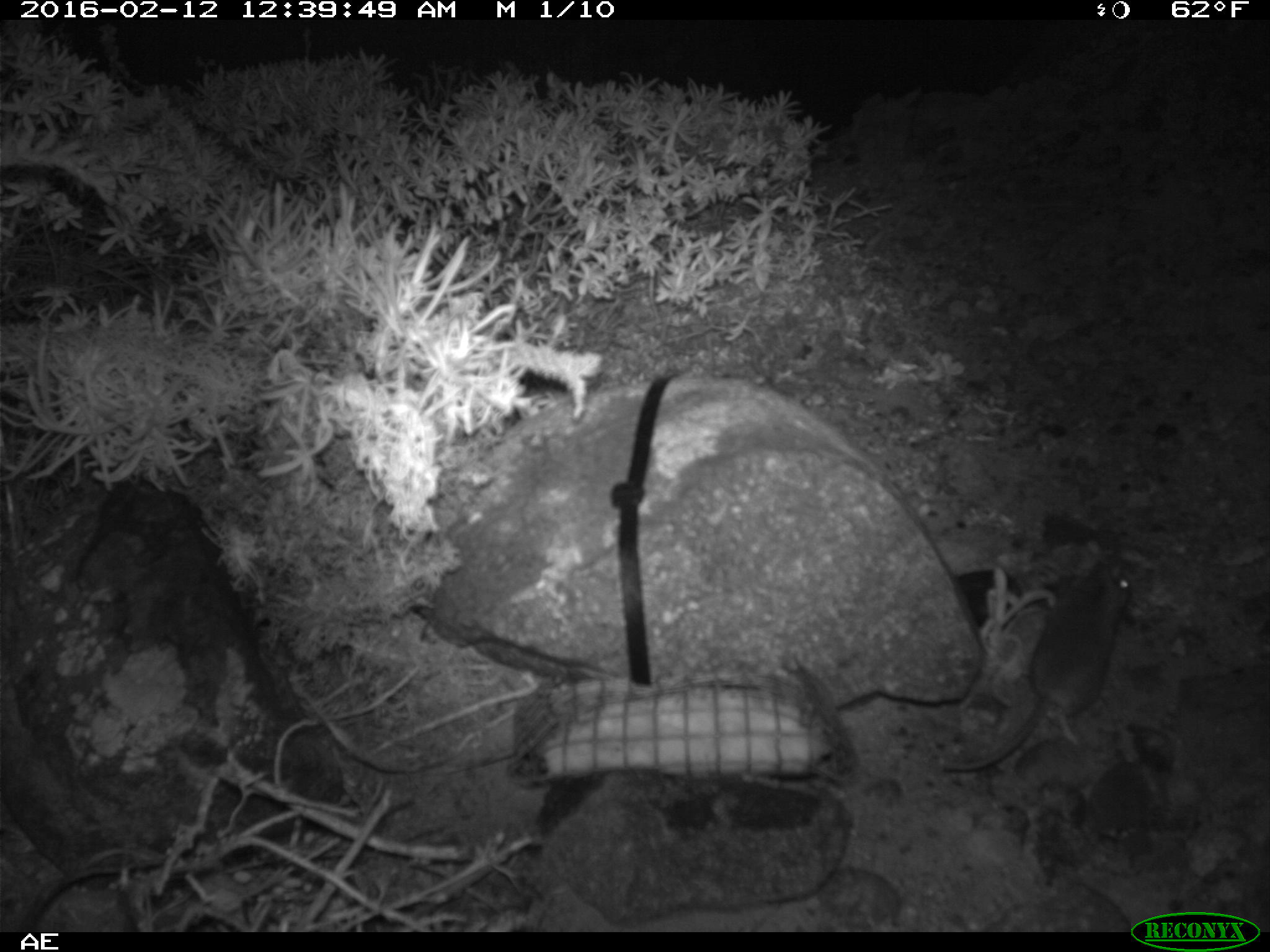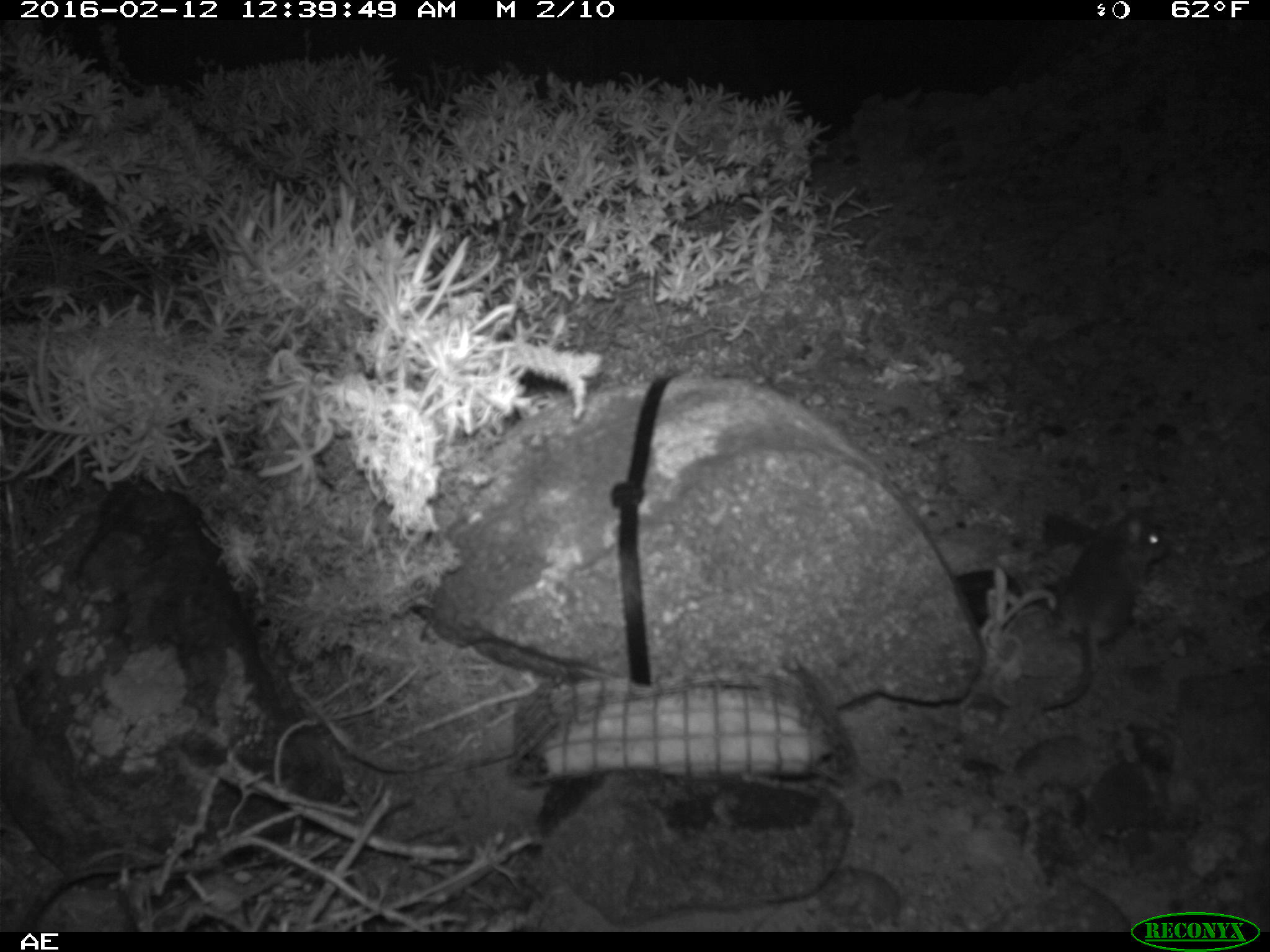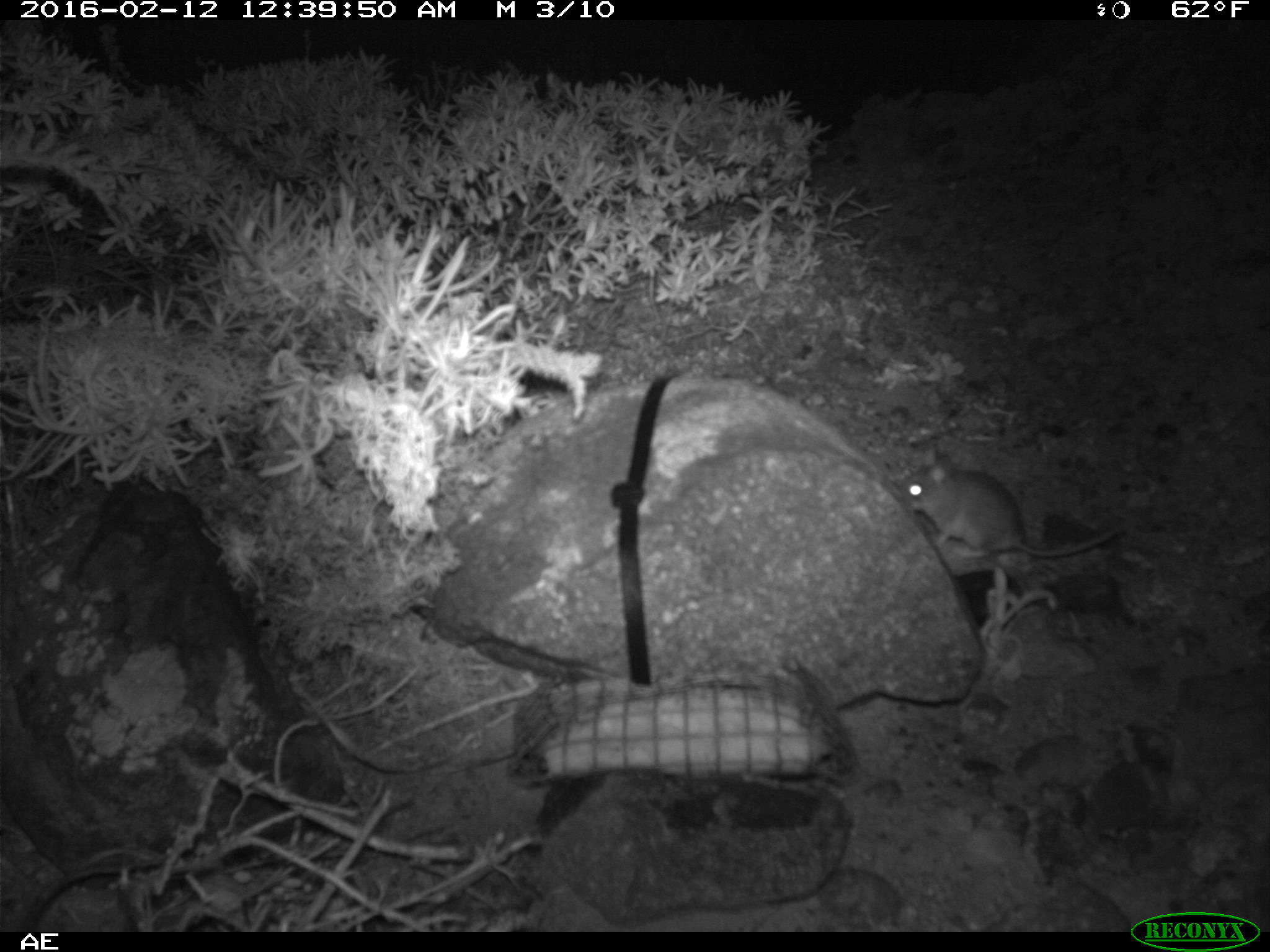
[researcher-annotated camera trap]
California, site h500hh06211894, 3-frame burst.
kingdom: Animalia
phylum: Chordata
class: Mammalia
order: Rodentia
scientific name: Rodentia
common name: rodent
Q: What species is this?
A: Rodent (Rodentia).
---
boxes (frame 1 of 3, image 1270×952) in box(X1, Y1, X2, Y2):
rodent: box(941, 558, 1129, 770)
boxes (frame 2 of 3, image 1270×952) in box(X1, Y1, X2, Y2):
rodent: box(1039, 509, 1170, 709)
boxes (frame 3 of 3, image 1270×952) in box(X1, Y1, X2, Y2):
rodent: box(898, 443, 1124, 559)